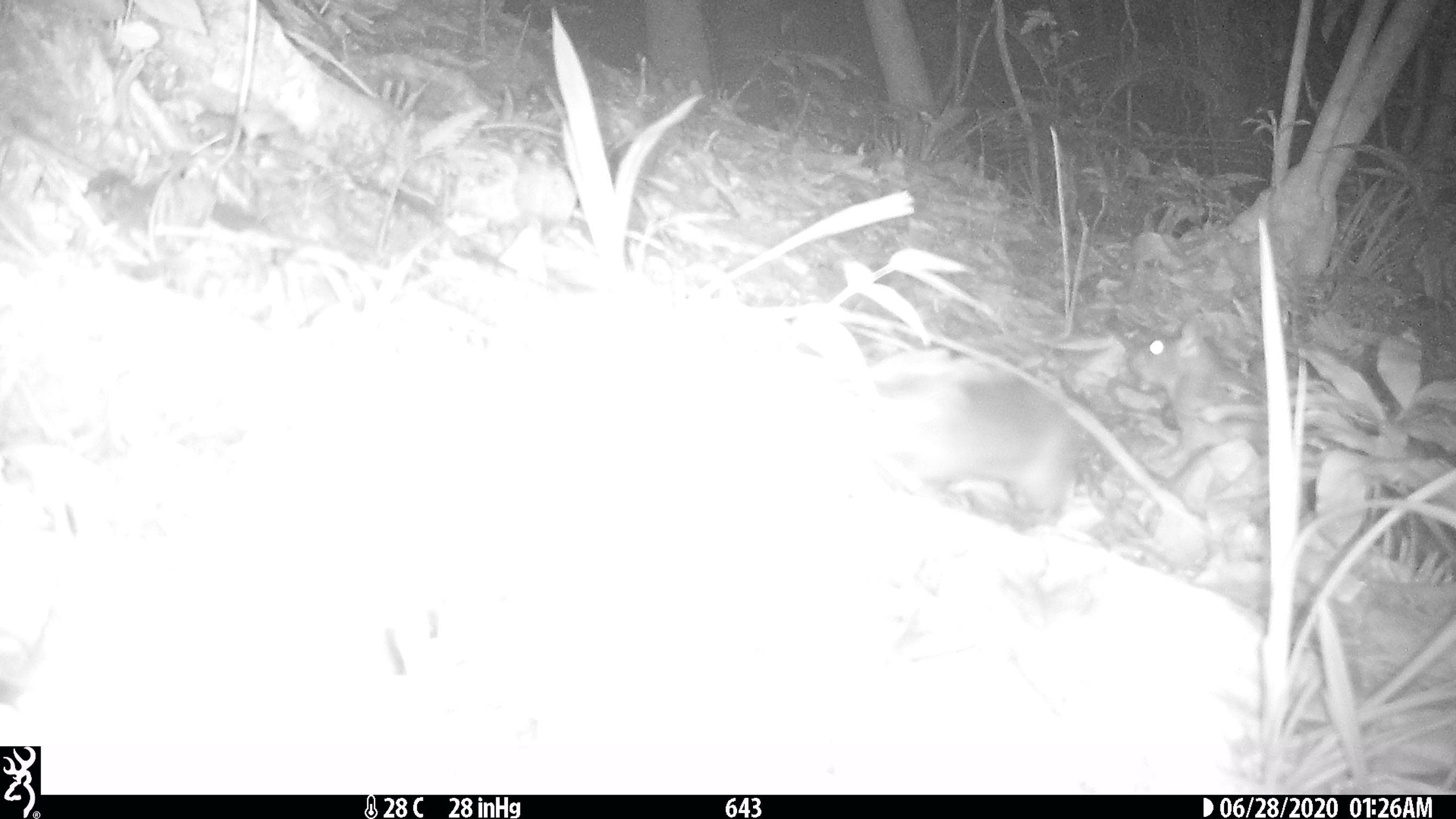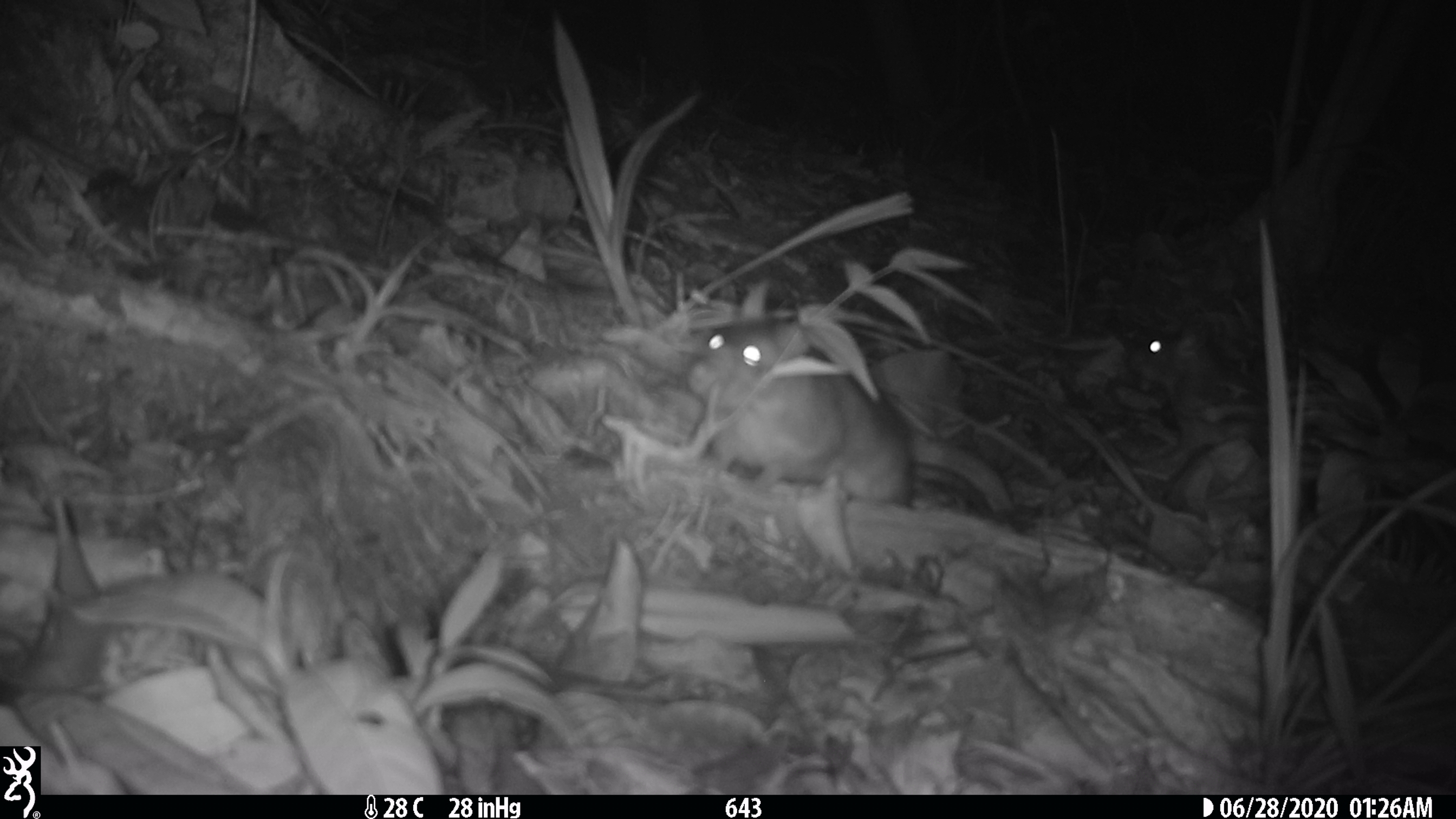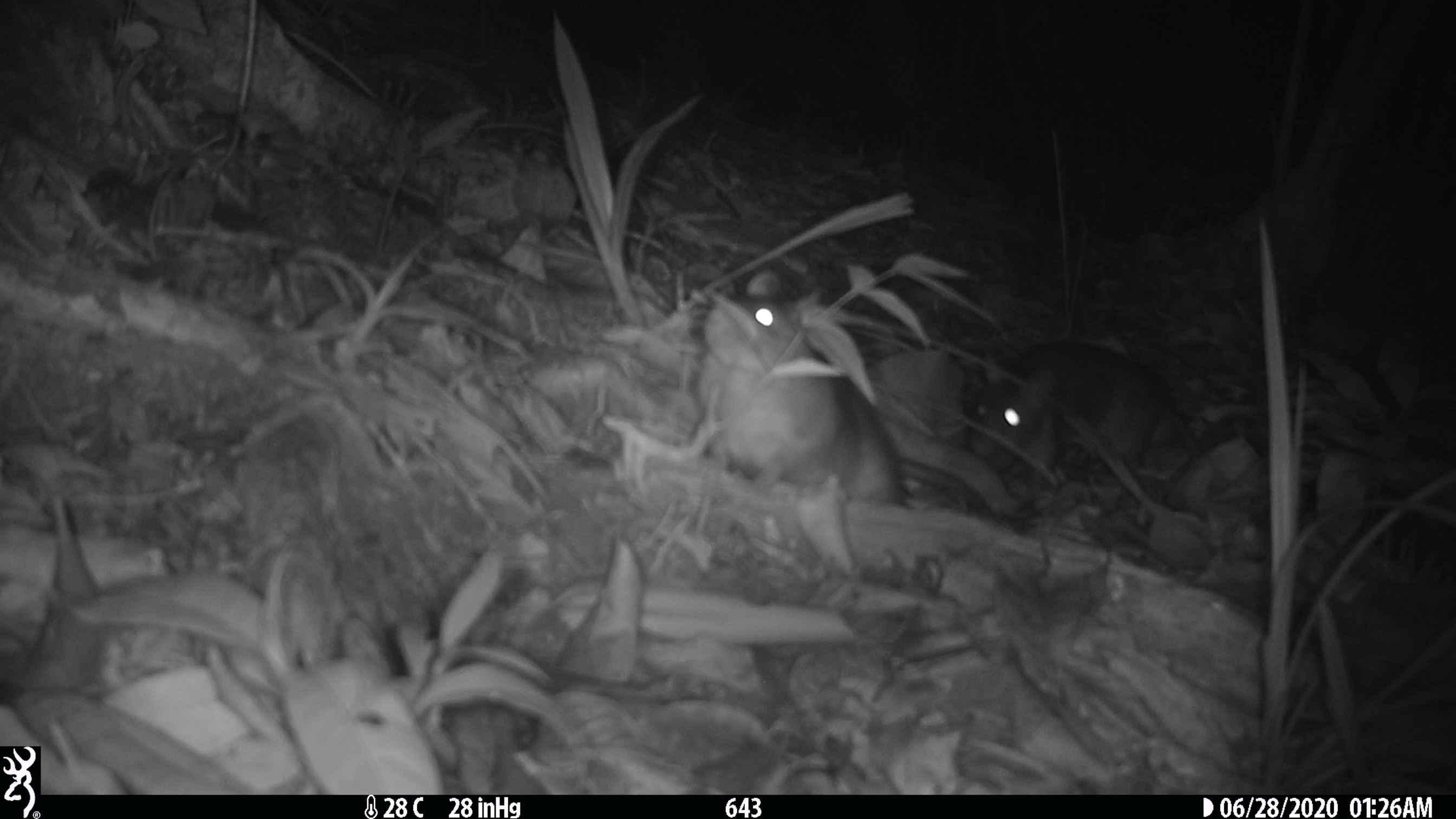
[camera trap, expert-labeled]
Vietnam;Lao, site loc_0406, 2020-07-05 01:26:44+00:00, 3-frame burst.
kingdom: Animalia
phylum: Chordata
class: Mammalia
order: Rodentia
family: Muridae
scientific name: Muridae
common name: old-world mice and rats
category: unidentified murid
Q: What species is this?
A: Unidentified murid (old-world mice and rats) (Muridae).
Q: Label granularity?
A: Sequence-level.